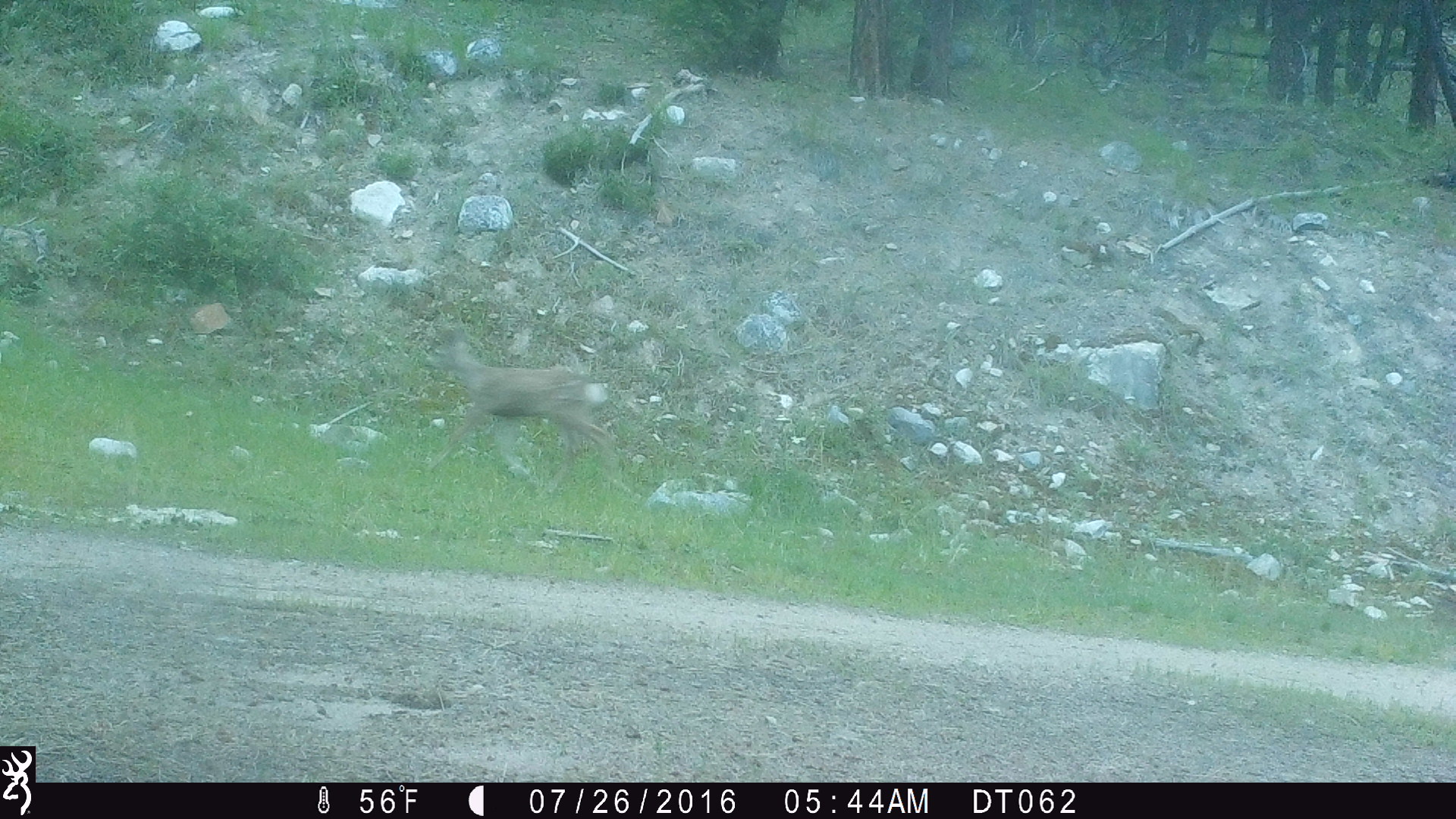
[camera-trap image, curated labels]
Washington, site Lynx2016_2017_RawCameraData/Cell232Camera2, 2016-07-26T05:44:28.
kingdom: Animalia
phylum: Chordata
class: Mammalia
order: Artiodactyla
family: Cervidae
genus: Odocoileus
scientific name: Odocoileus hemionus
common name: mule deer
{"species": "Odocoileus hemionus (mule deer)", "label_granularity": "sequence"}